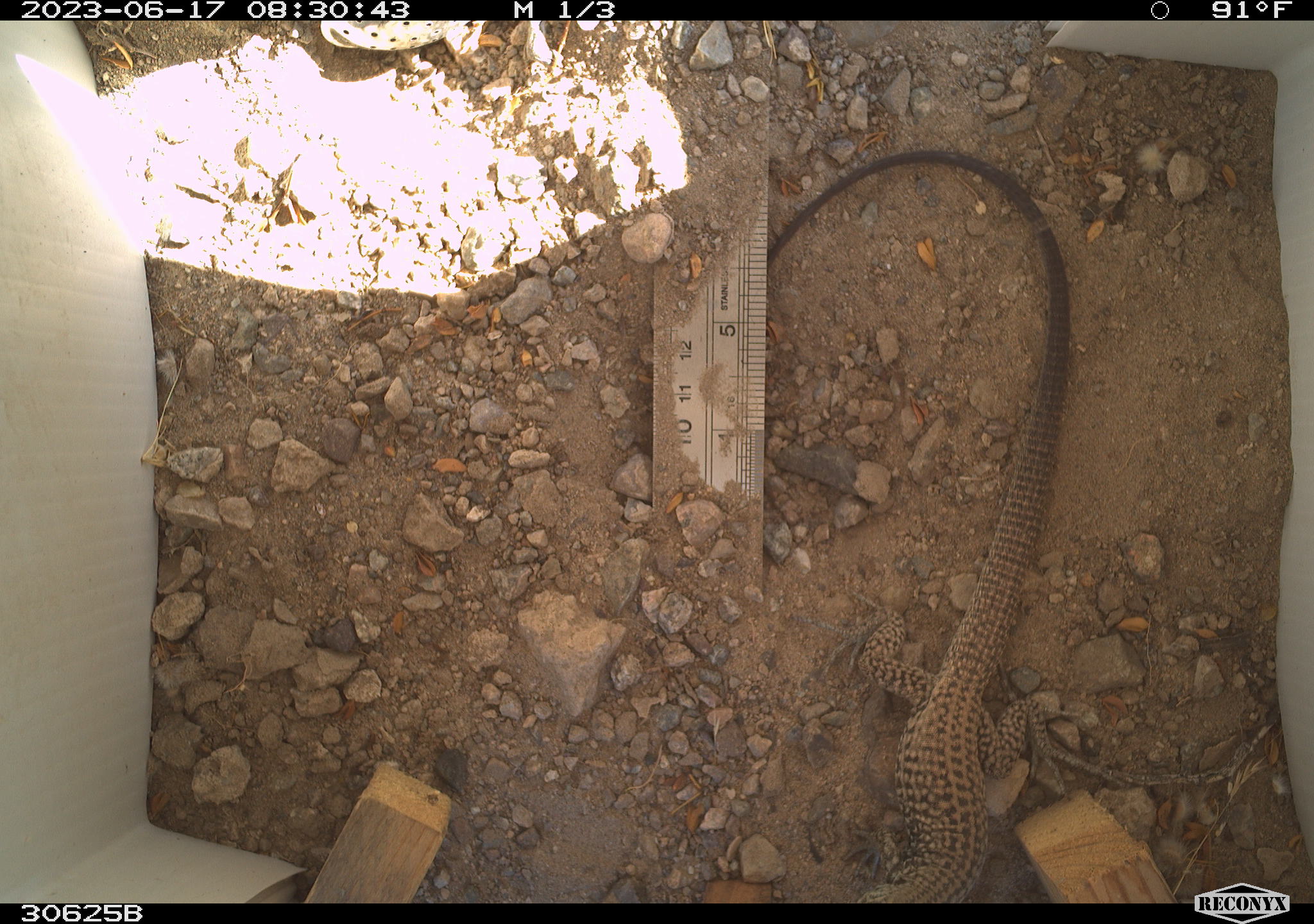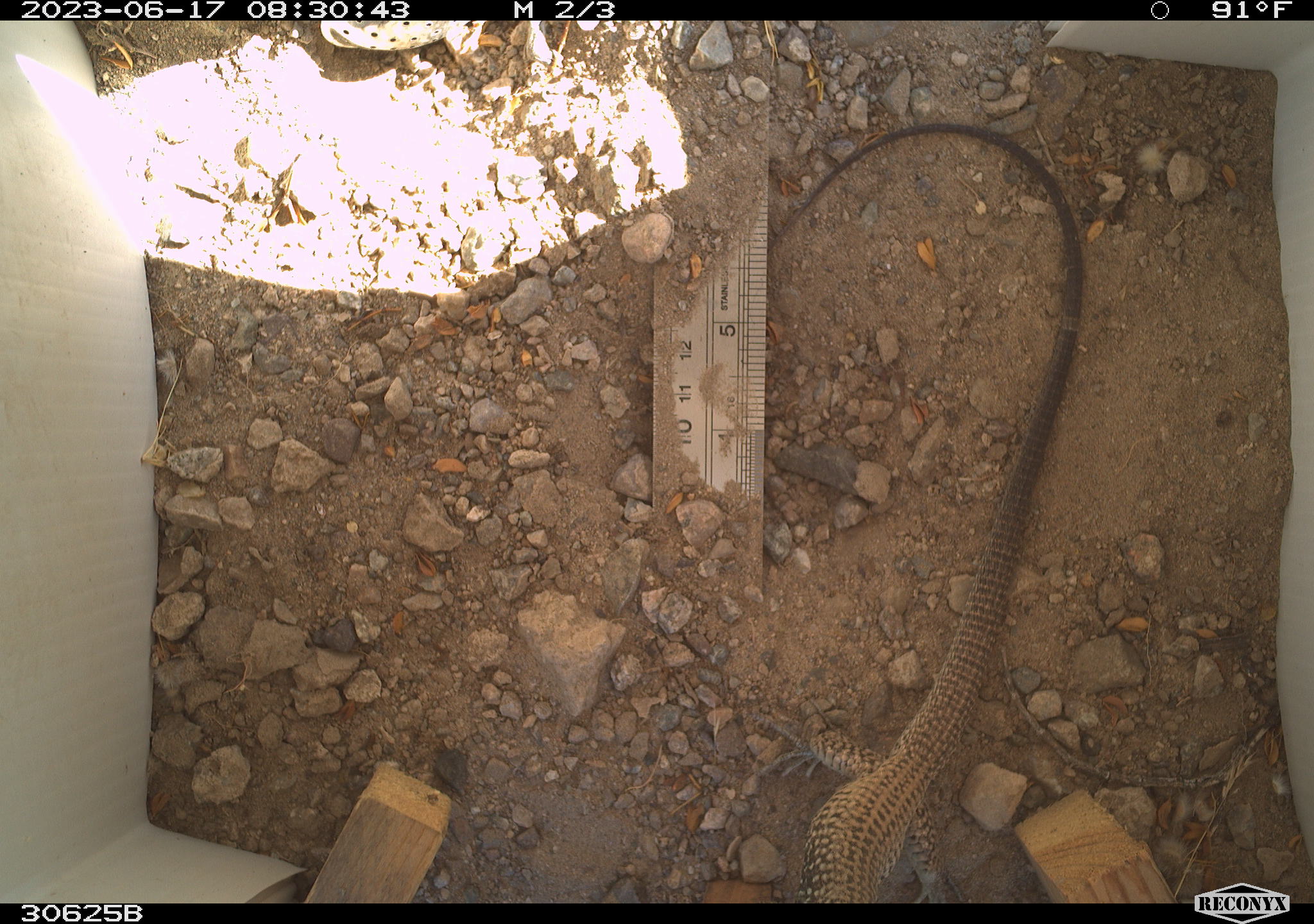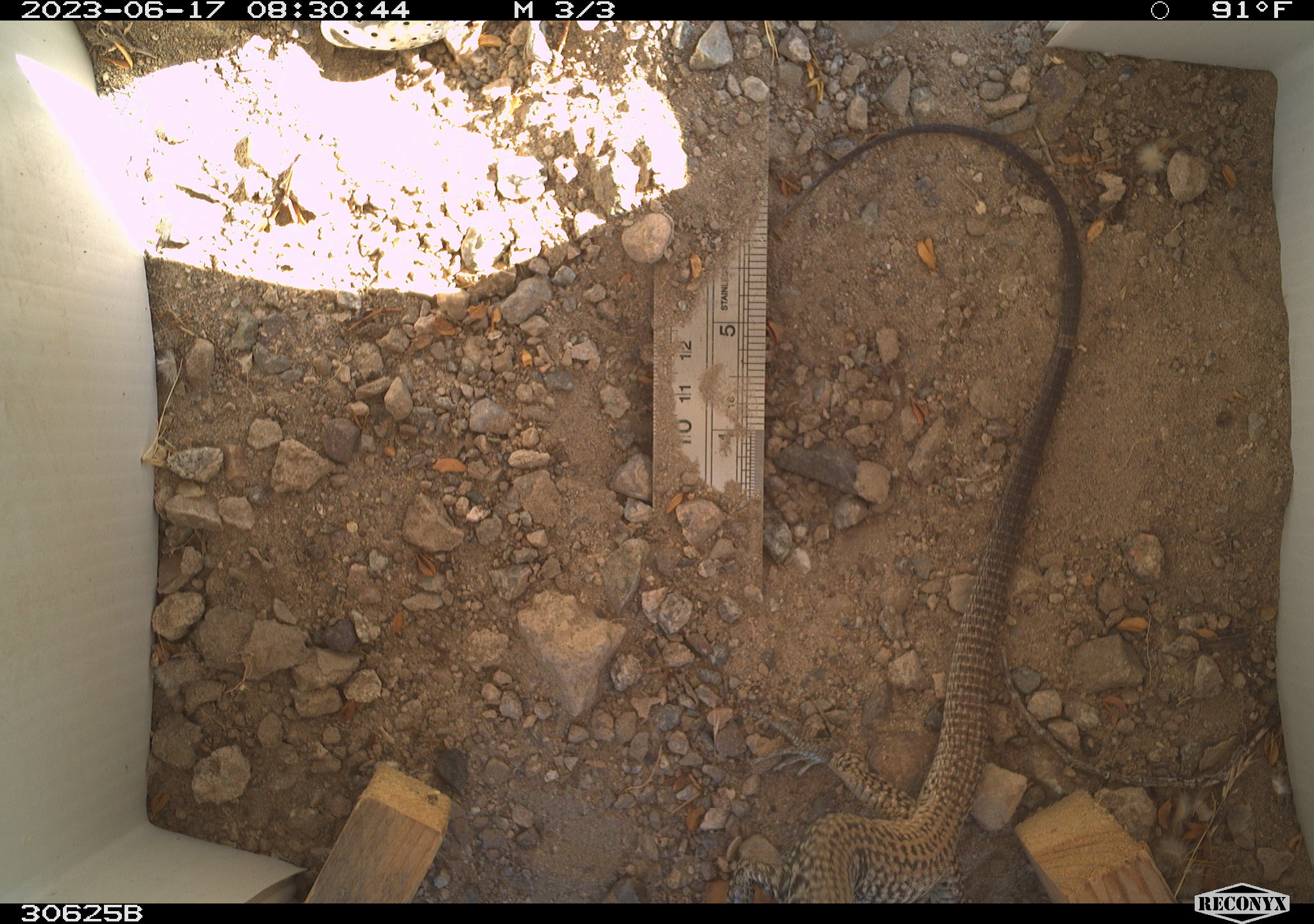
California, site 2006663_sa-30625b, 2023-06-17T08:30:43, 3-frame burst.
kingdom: Animalia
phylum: Chordata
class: Reptilia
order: Squamata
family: Teiidae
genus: Aspidoscelis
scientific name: Aspidoscelis tigris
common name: western whiptail